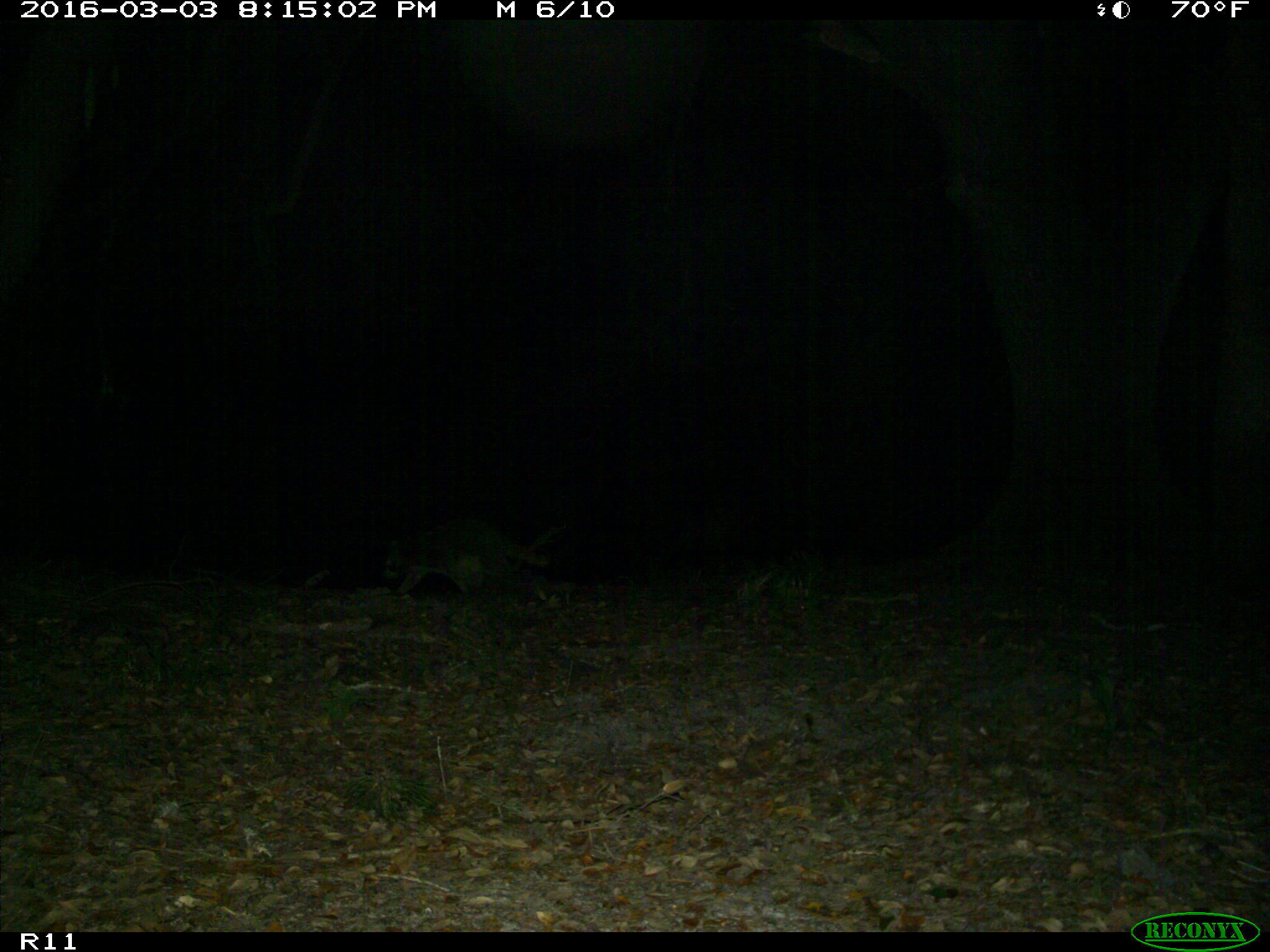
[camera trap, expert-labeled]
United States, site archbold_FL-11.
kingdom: Animalia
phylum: Chordata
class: Mammalia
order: Carnivora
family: Procyonidae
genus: Procyon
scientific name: Procyon lotor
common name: common raccoon